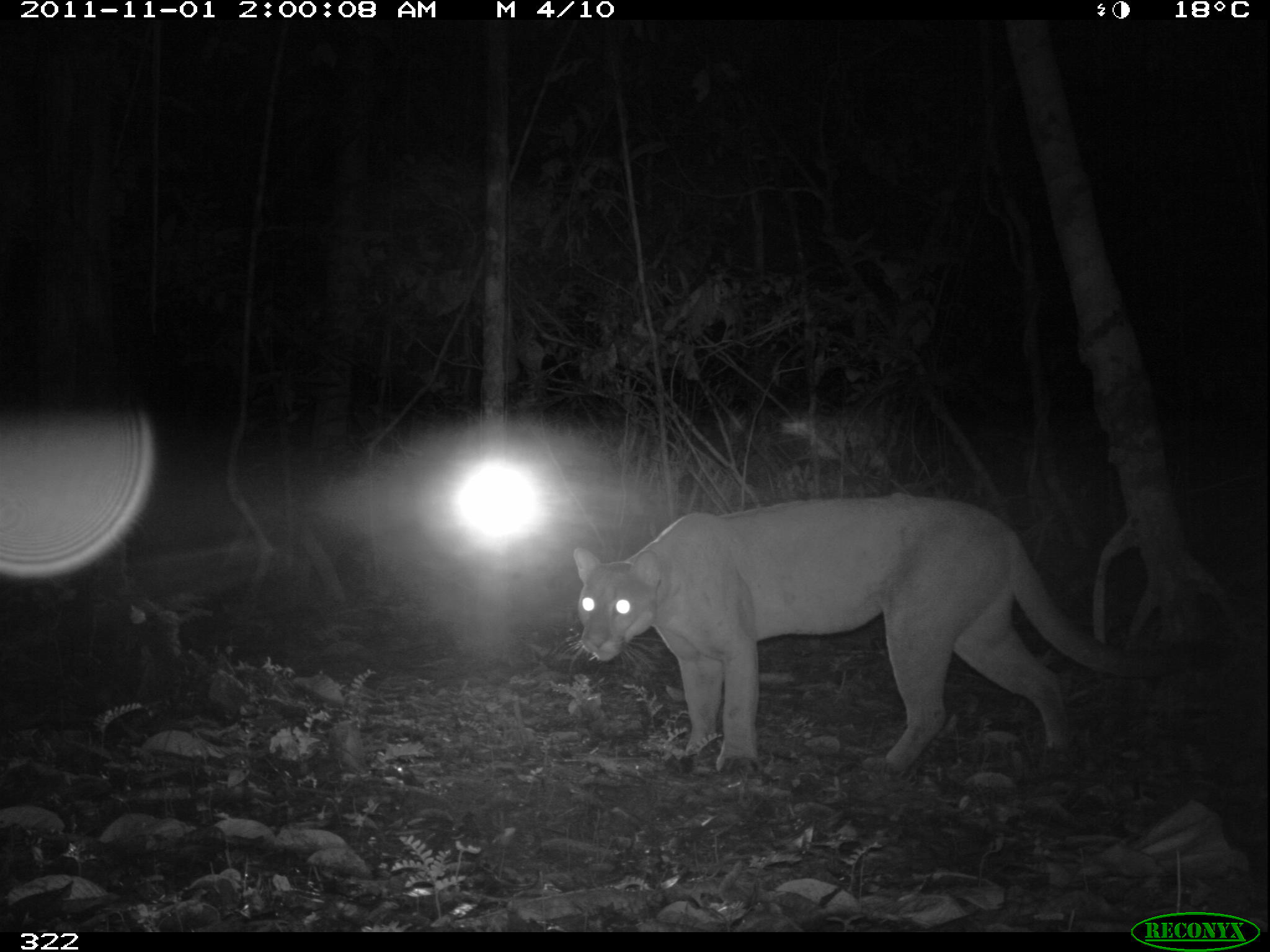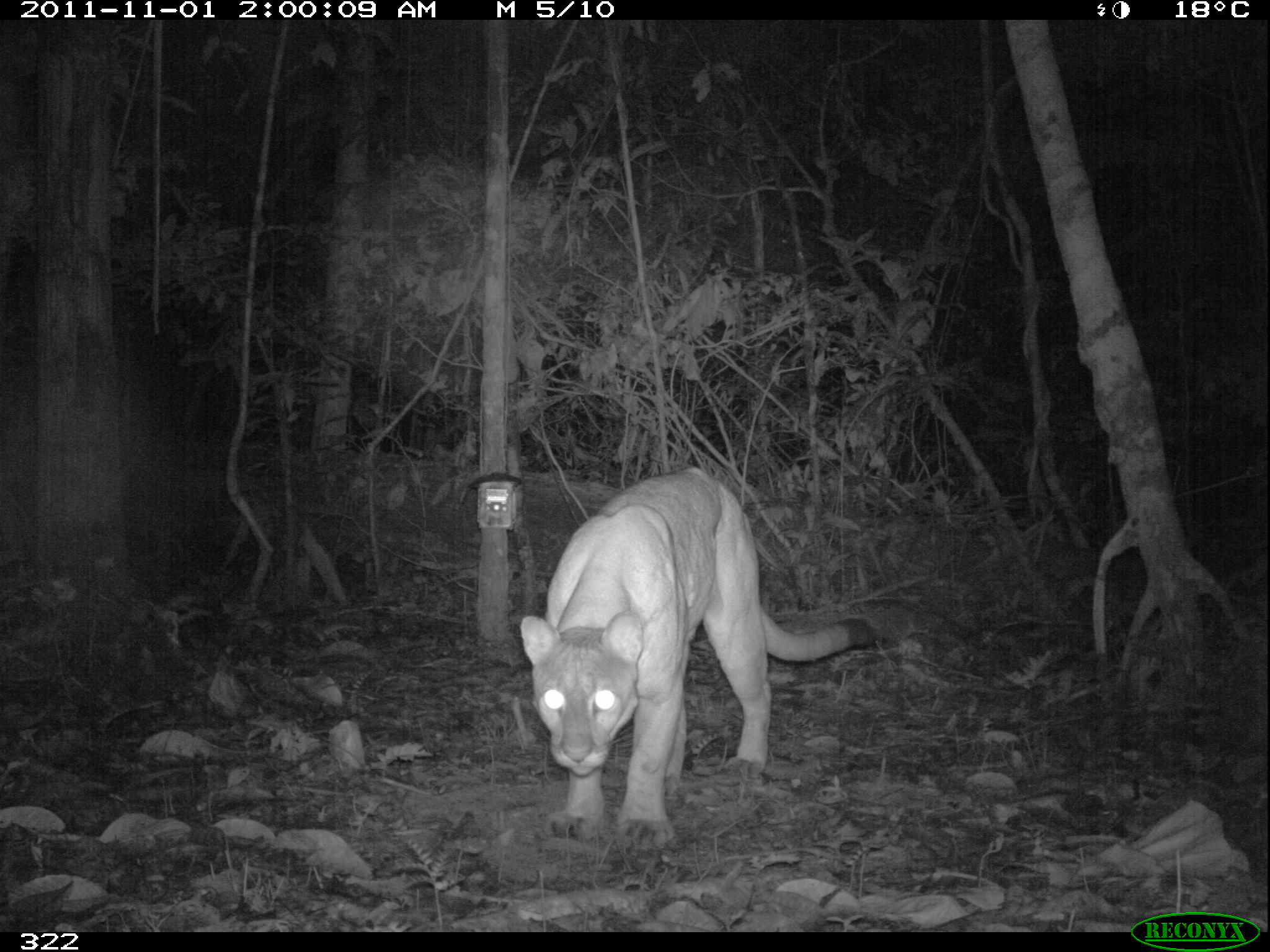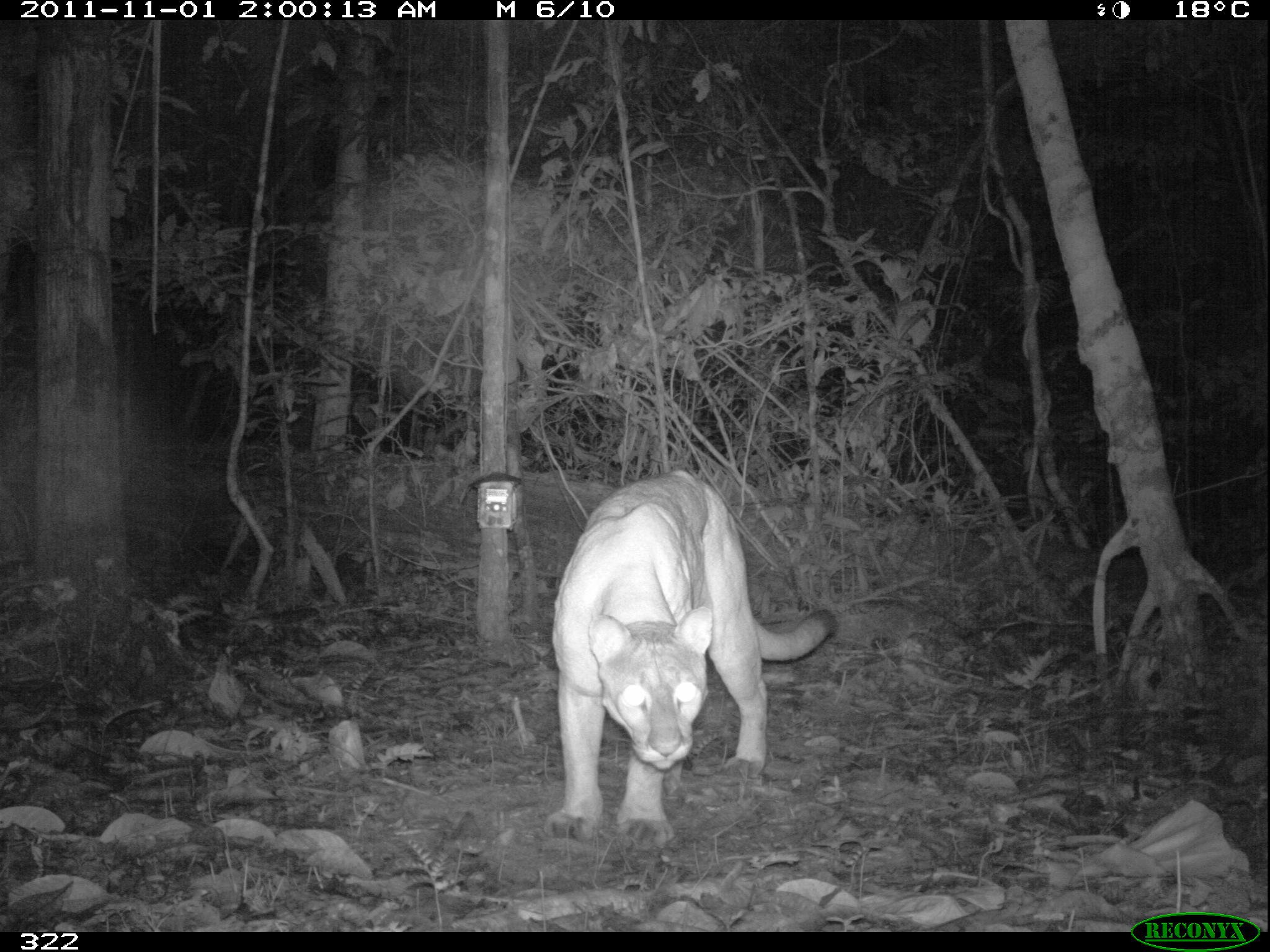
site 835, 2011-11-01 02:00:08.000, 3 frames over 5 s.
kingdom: Animalia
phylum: Chordata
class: Mammalia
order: Carnivora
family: Felidae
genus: Puma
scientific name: Puma concolor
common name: mountain lion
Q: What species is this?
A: Puma concolor (mountain lion).